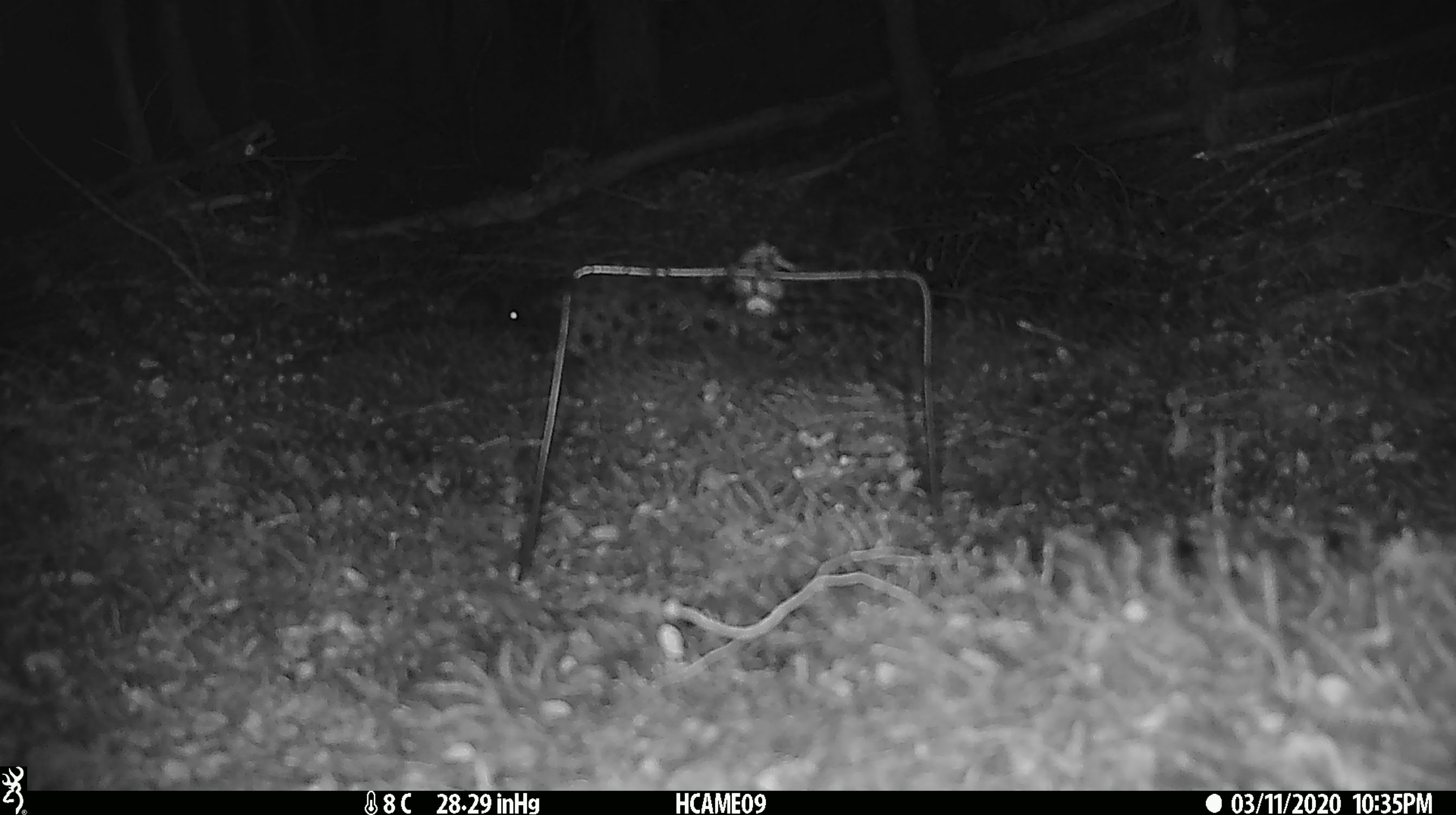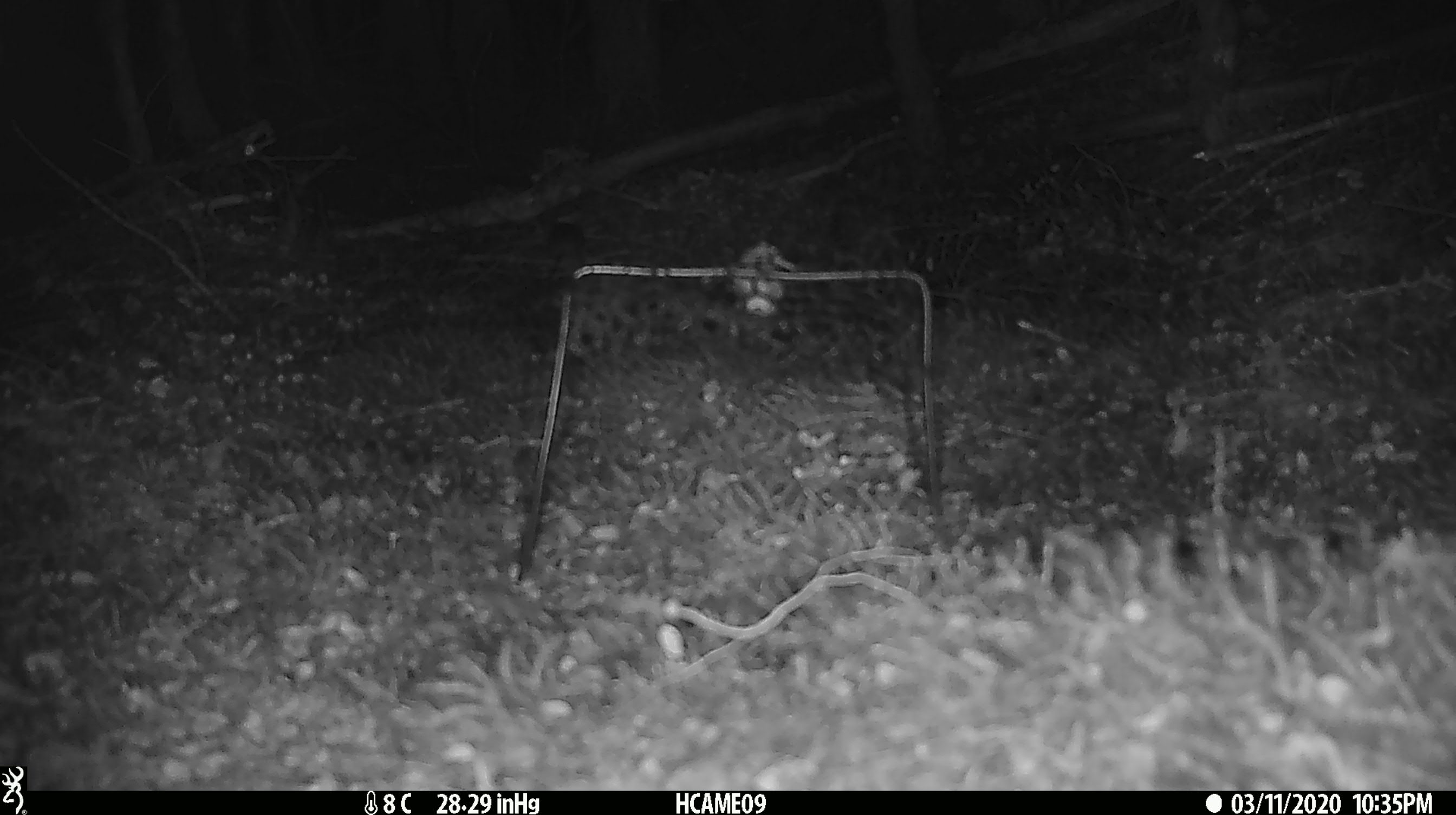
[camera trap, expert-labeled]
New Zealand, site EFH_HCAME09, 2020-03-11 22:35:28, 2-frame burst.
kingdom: Animalia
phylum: Chordata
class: Mammalia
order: Rodentia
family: Muridae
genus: Mus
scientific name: Mus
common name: mouse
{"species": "mouse (Mus)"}